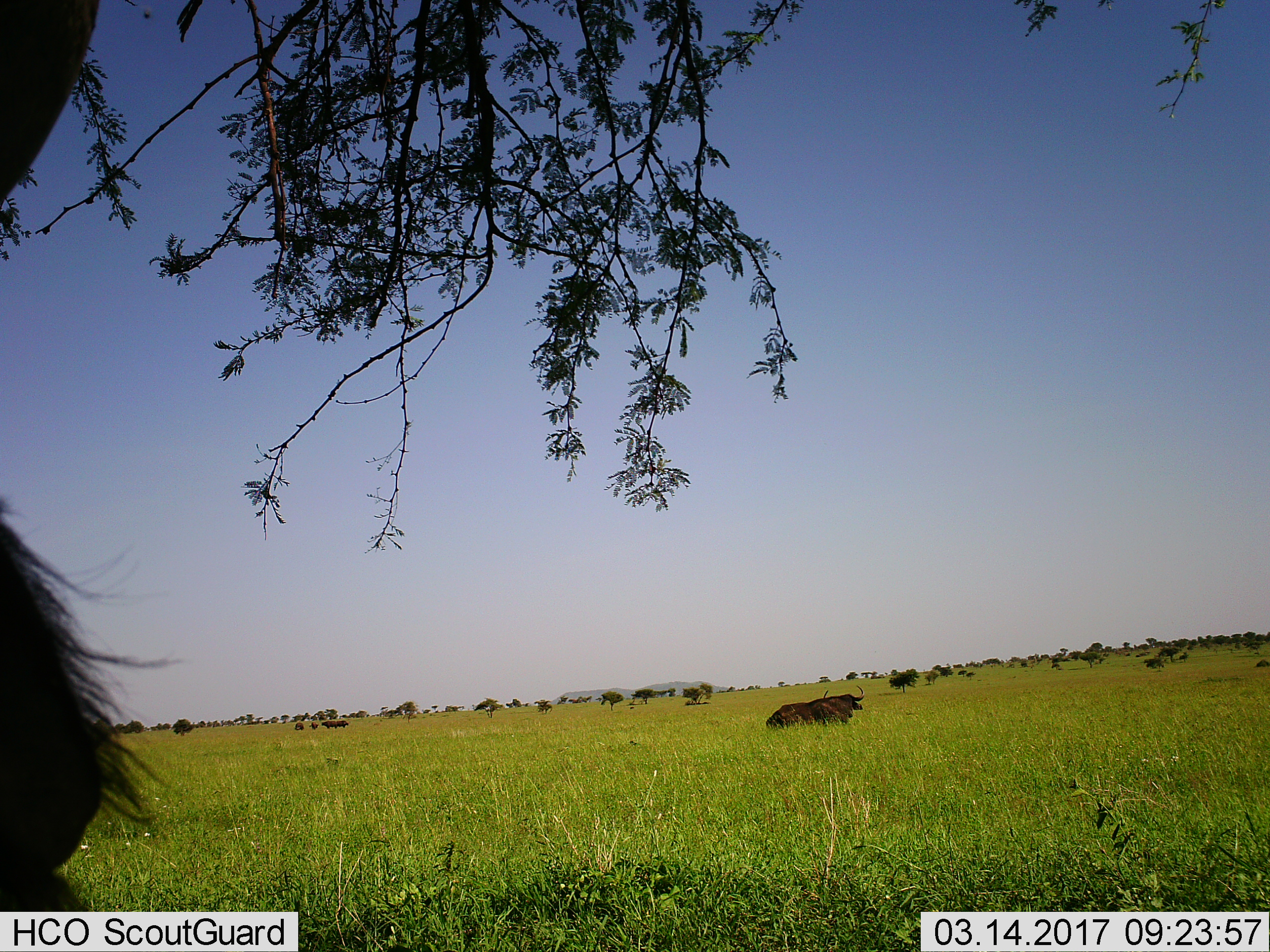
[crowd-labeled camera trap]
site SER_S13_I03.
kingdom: Animalia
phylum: Chordata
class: Mammalia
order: Artiodactyla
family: Bovidae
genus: Syncerus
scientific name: Syncerus caffer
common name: african buffalo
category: buffalo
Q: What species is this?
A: Buffalo (african buffalo) (Syncerus caffer).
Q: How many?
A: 6.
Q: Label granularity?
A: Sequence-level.